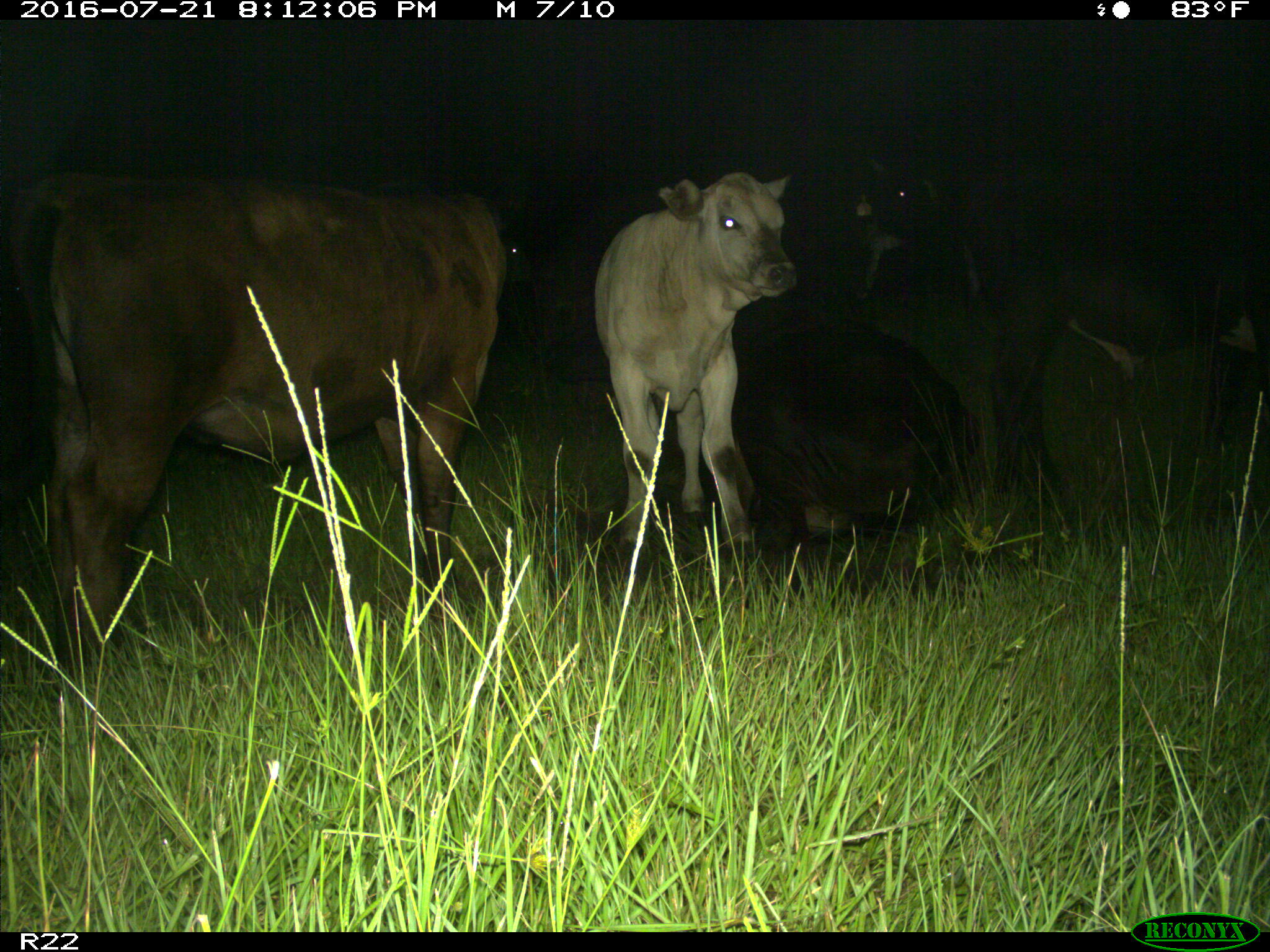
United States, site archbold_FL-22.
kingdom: Animalia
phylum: Chordata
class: Mammalia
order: Artiodactyla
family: Bovidae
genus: Bos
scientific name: Bos taurus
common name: domestic cow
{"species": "Bos taurus (domestic cow)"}